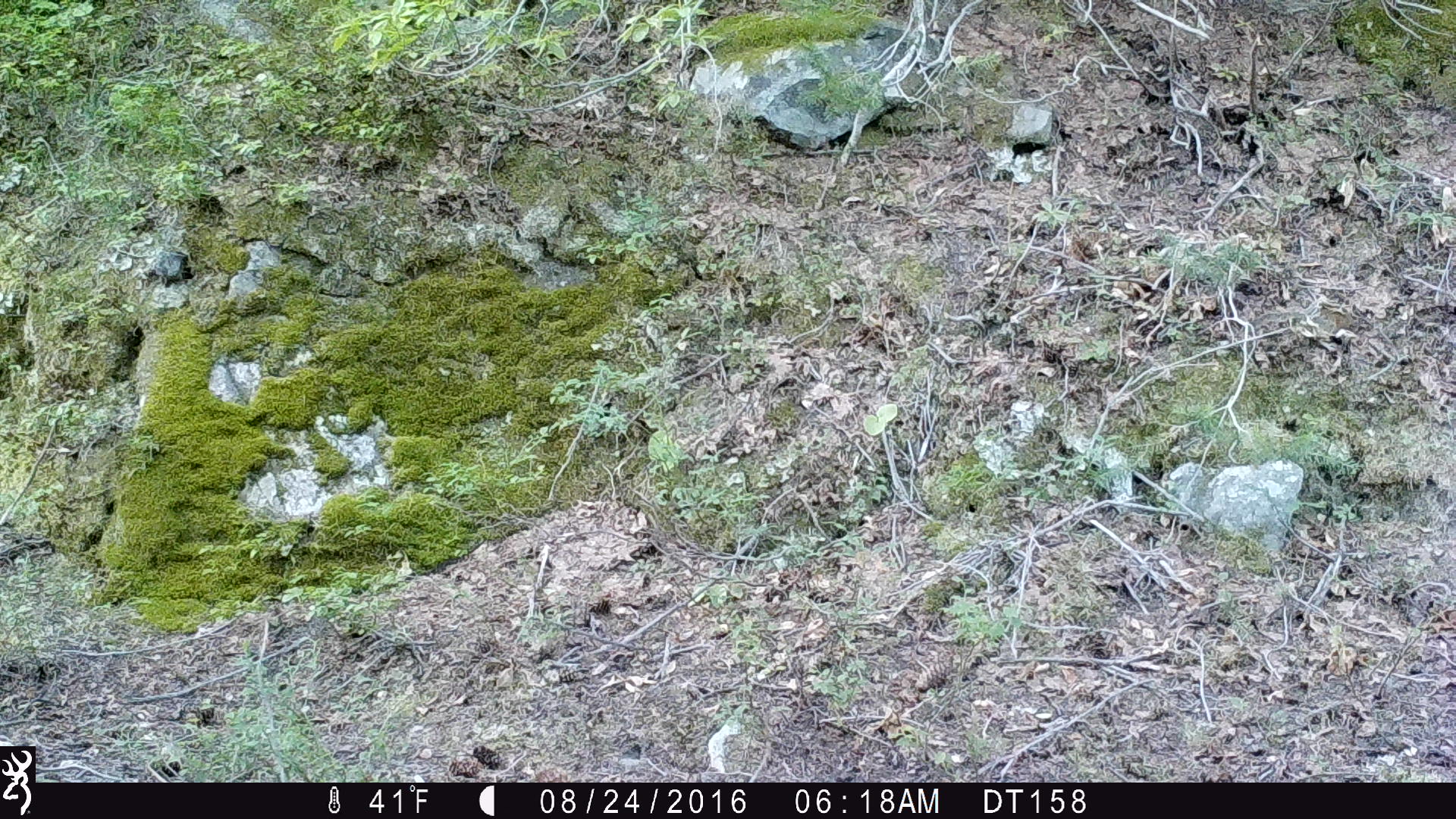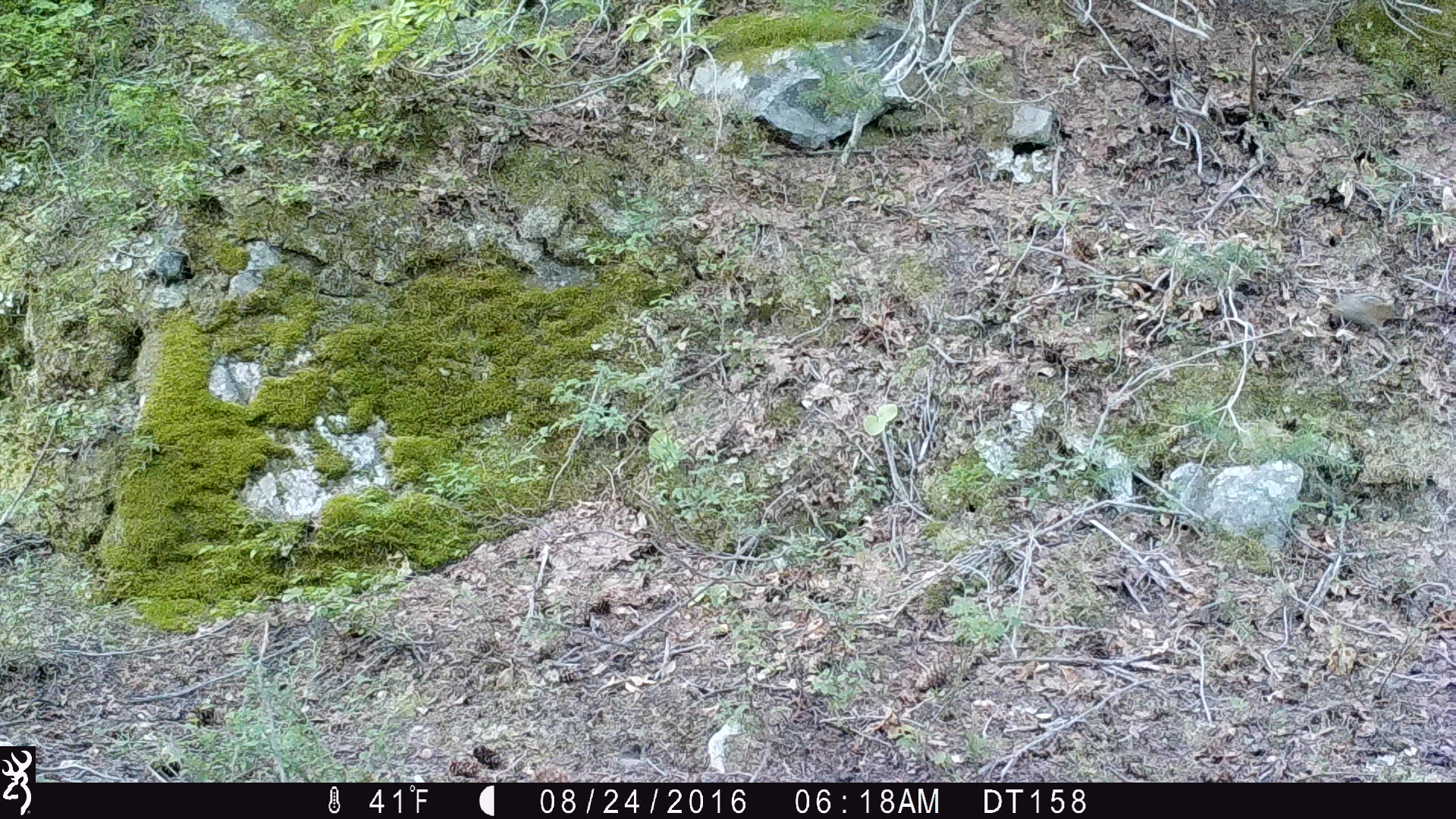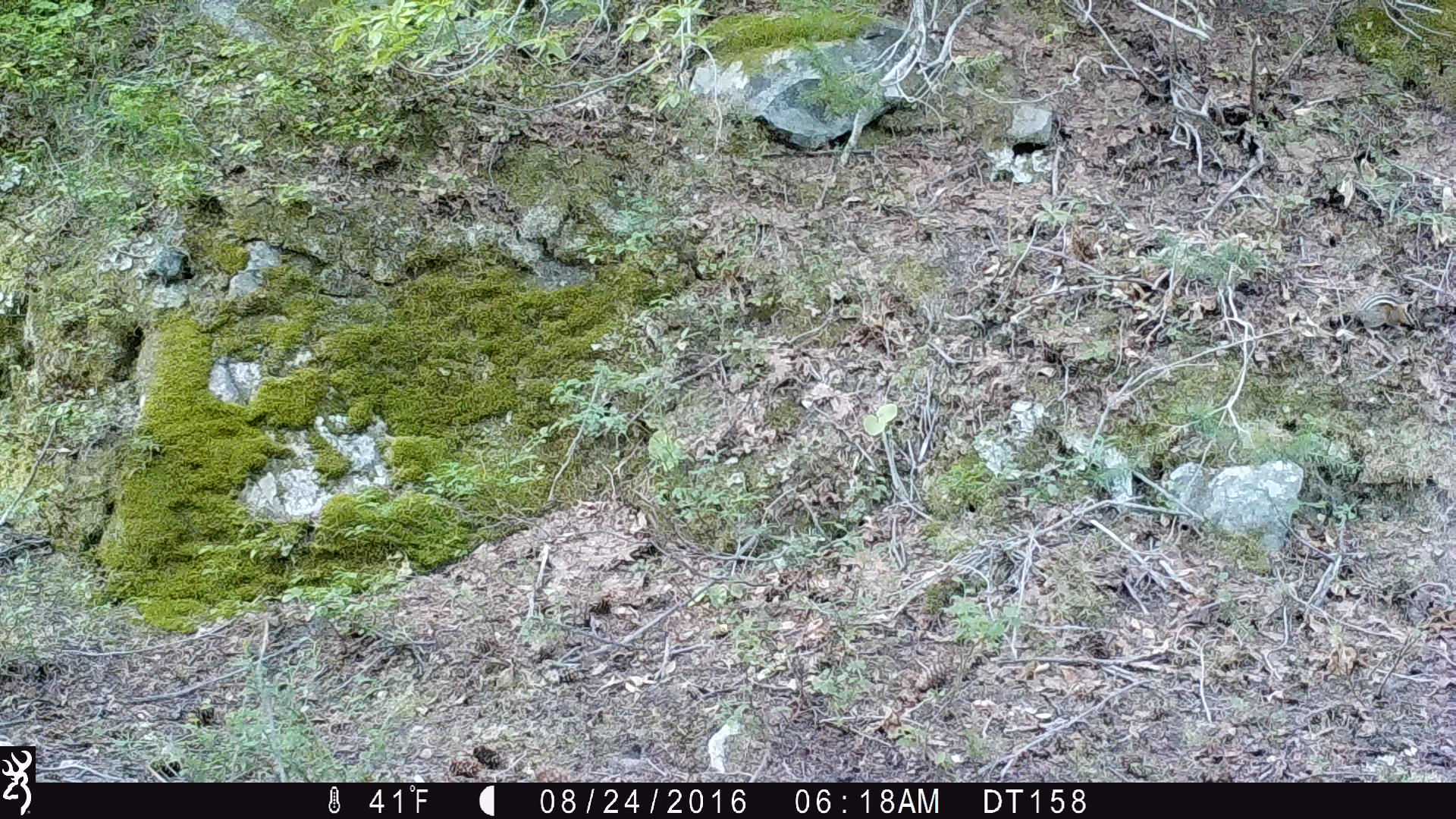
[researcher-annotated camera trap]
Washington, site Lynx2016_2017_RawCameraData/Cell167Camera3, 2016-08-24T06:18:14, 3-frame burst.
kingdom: Animalia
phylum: Chordata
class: Mammalia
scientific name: Mammalia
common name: small mammal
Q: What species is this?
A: Small mammal (Mammalia).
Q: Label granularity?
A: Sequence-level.